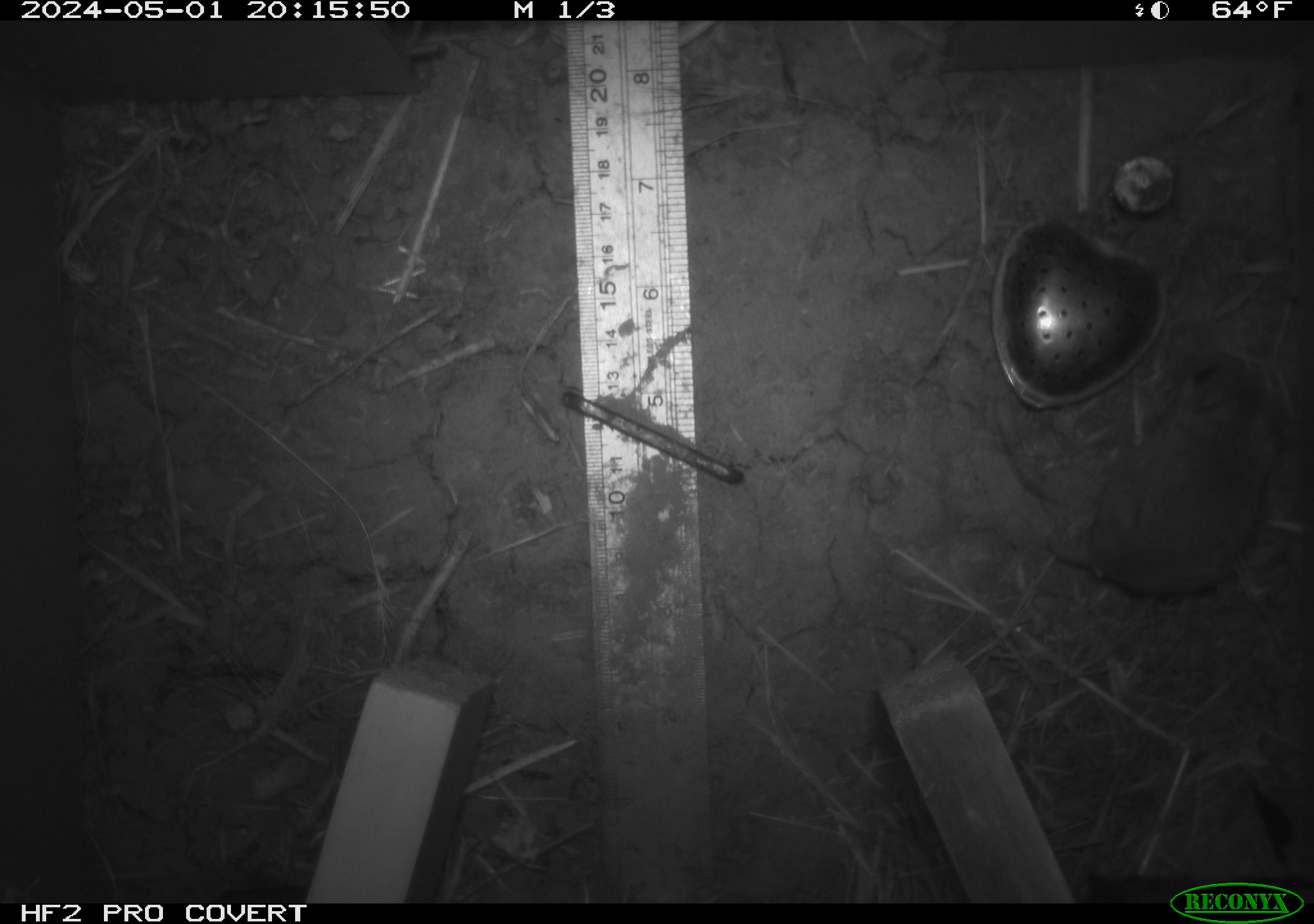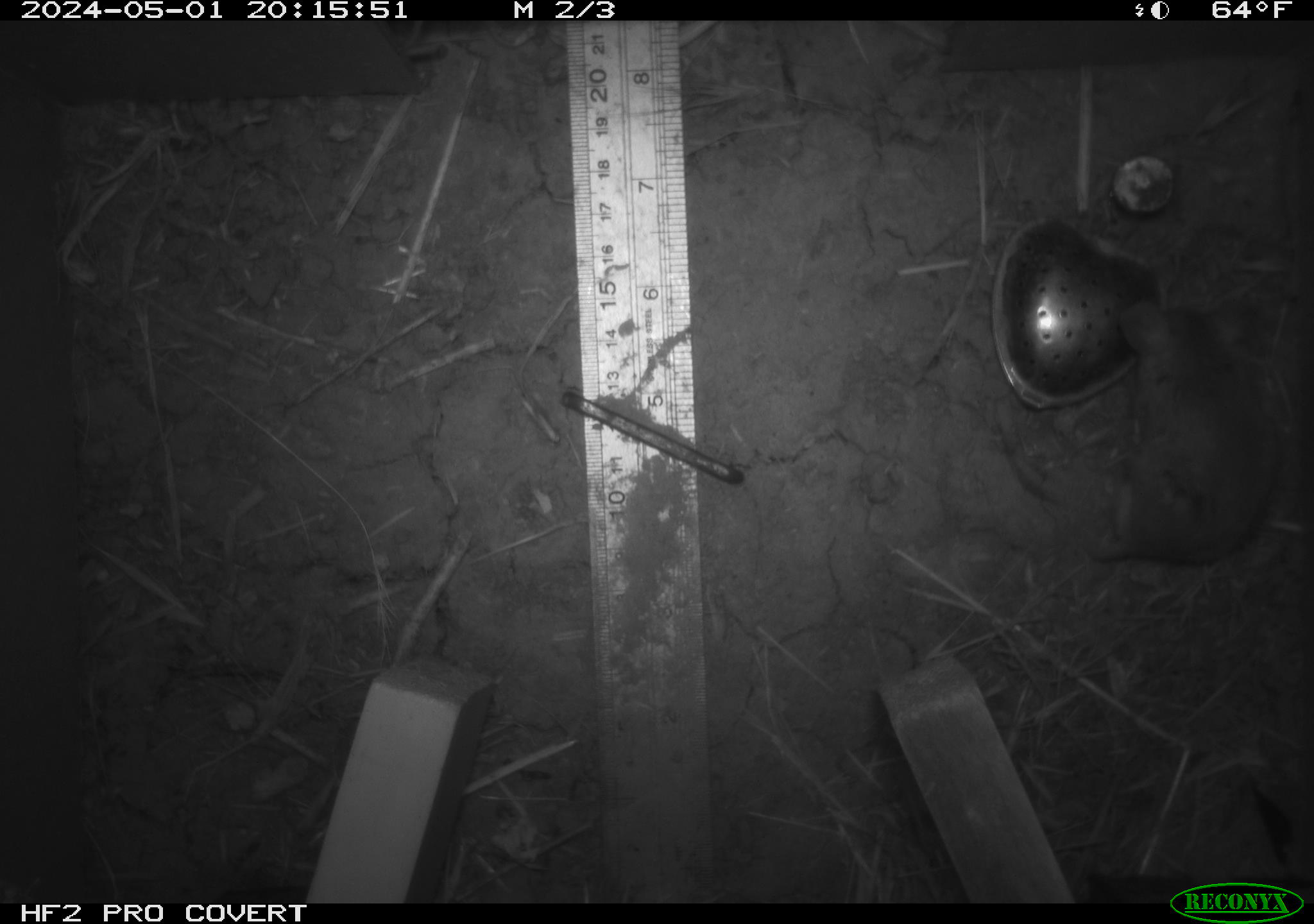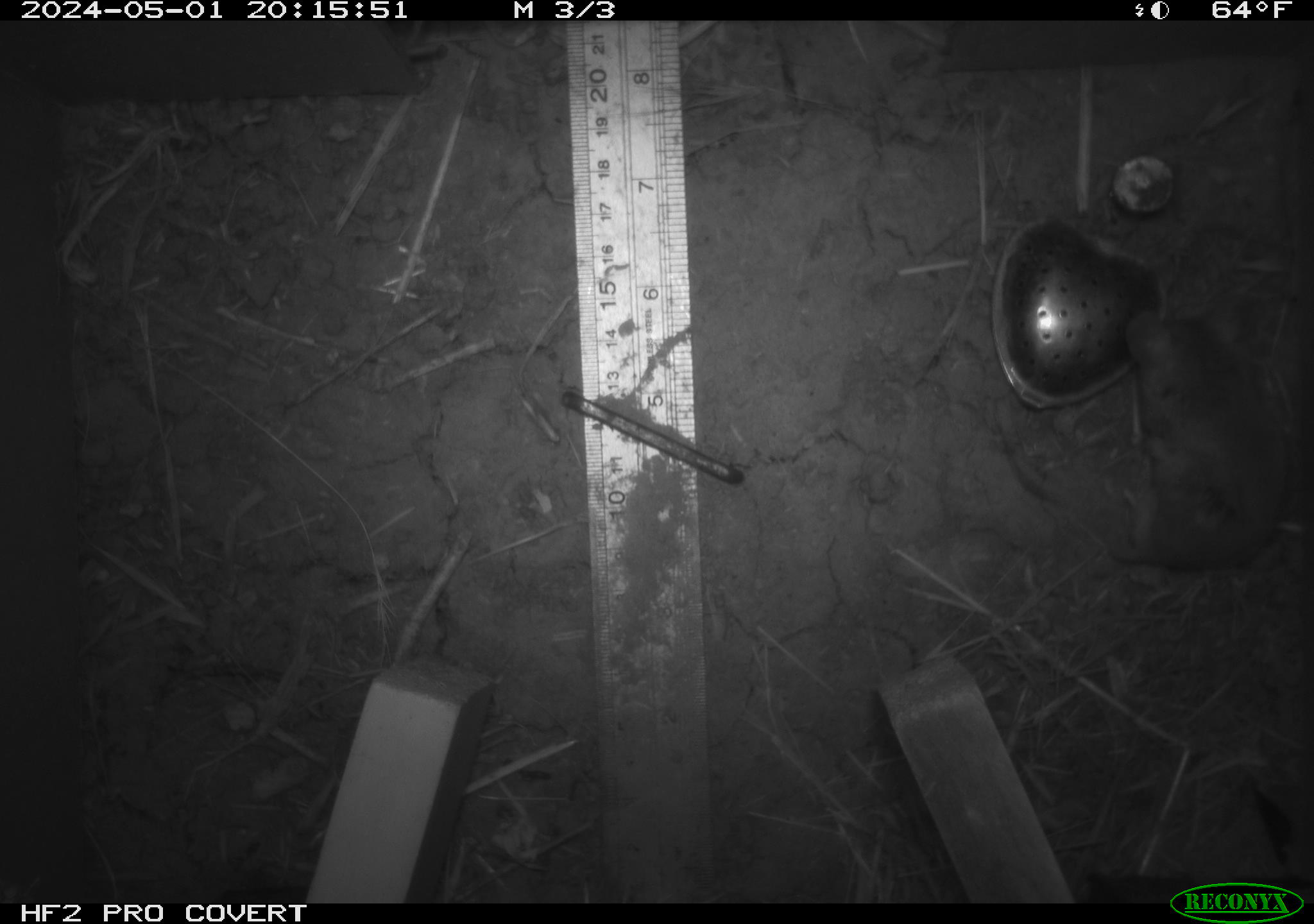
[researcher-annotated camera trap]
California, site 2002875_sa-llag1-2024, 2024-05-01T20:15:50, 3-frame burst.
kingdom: Animalia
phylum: Chordata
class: Mammalia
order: Rodentia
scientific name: Rodentia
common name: mouse species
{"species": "mouse species (Rodentia)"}